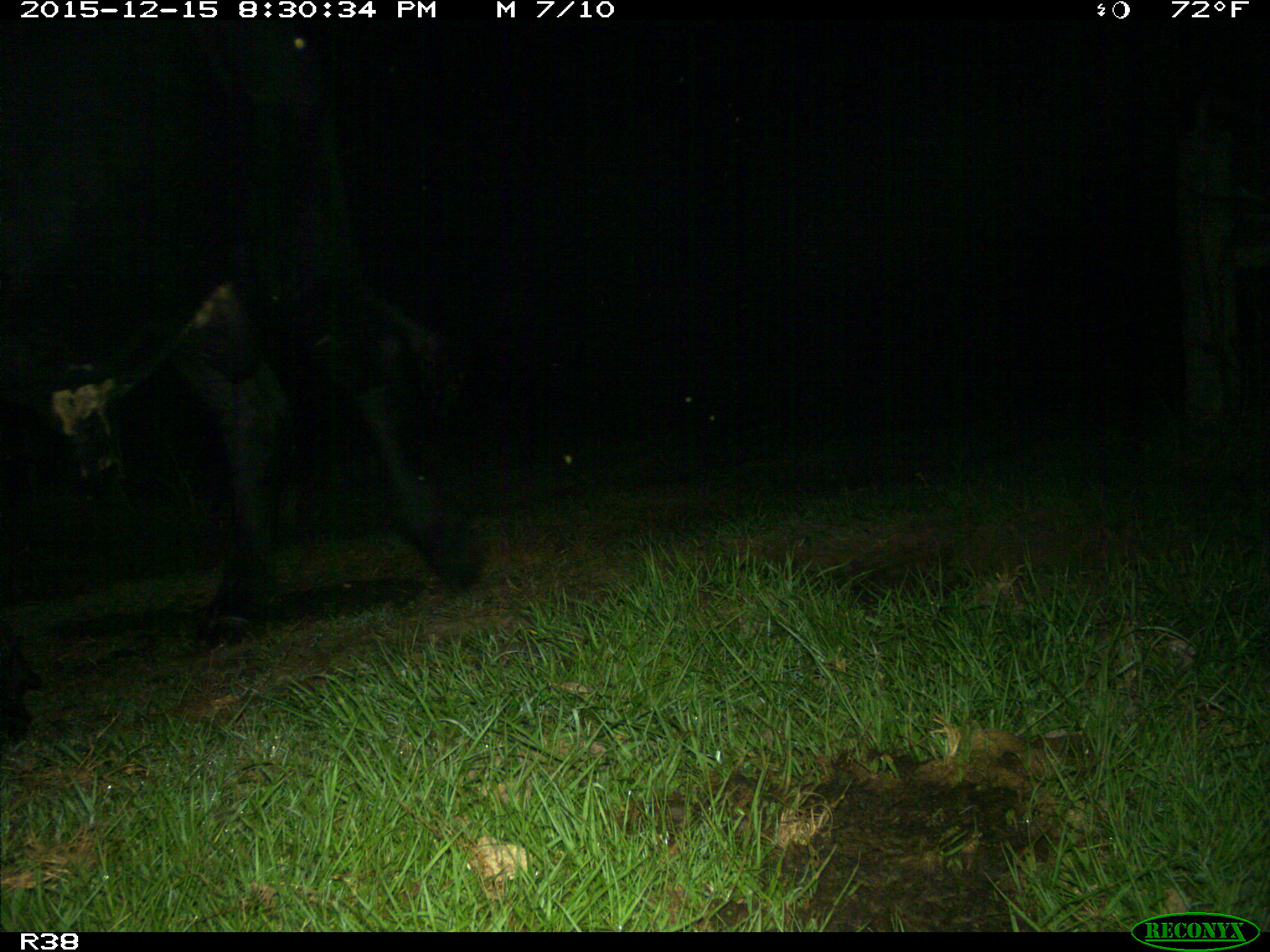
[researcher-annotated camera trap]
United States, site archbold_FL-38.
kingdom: Animalia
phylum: Chordata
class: Mammalia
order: Artiodactyla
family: Bovidae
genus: Bos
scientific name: Bos taurus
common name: domestic cow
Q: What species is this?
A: Bos taurus (domestic cow).